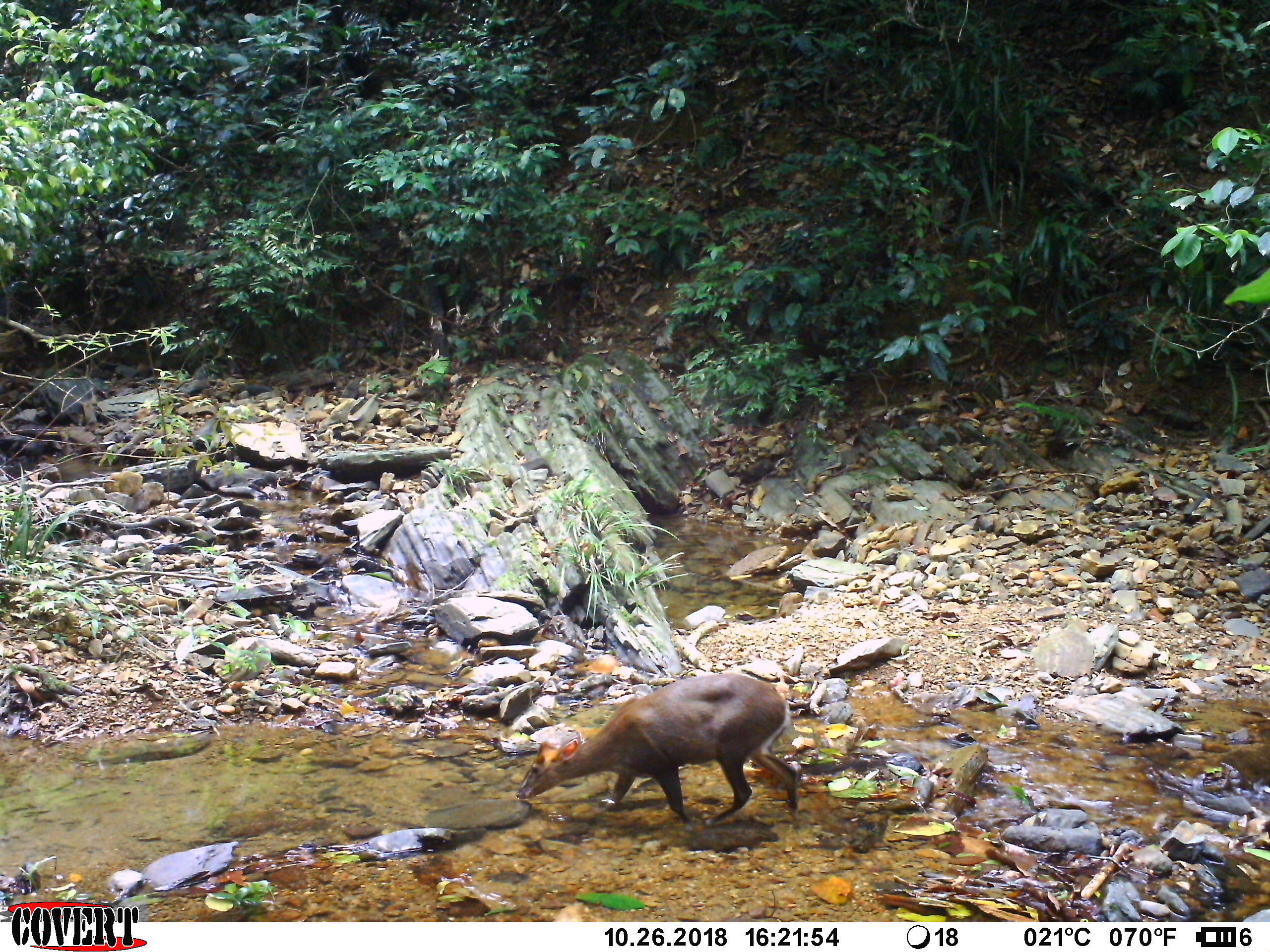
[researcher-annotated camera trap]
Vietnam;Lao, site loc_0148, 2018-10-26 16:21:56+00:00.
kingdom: Animalia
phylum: Chordata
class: Mammalia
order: Artiodactyla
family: Cervidae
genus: Muntiacus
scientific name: Muntiacus rooseveltorum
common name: roosevelt's muntjac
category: roosevelts muntjac group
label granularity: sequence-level